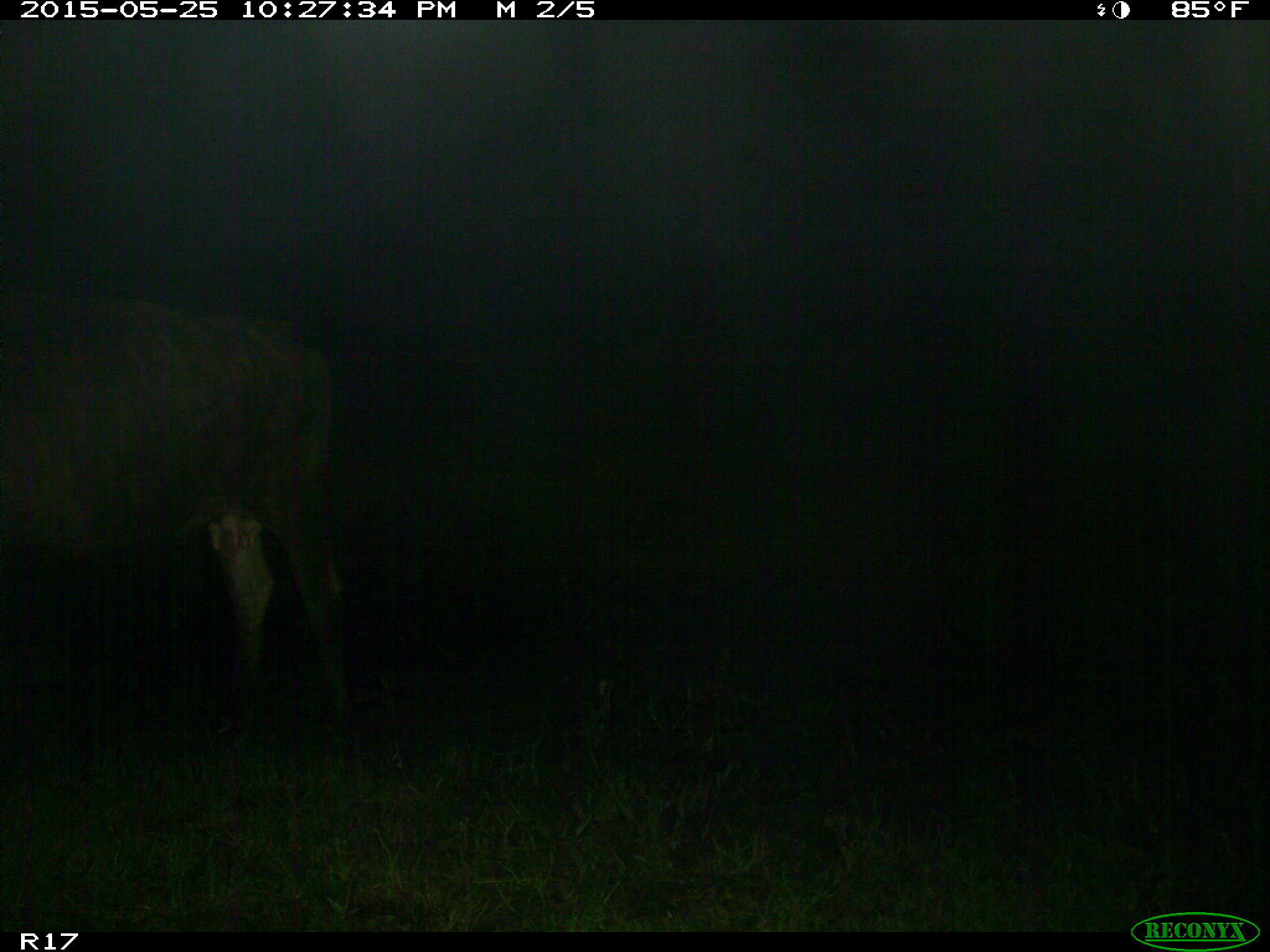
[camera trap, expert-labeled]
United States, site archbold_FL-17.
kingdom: Animalia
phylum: Chordata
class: Mammalia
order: Artiodactyla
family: Bovidae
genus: Bos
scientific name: Bos taurus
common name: domestic cow